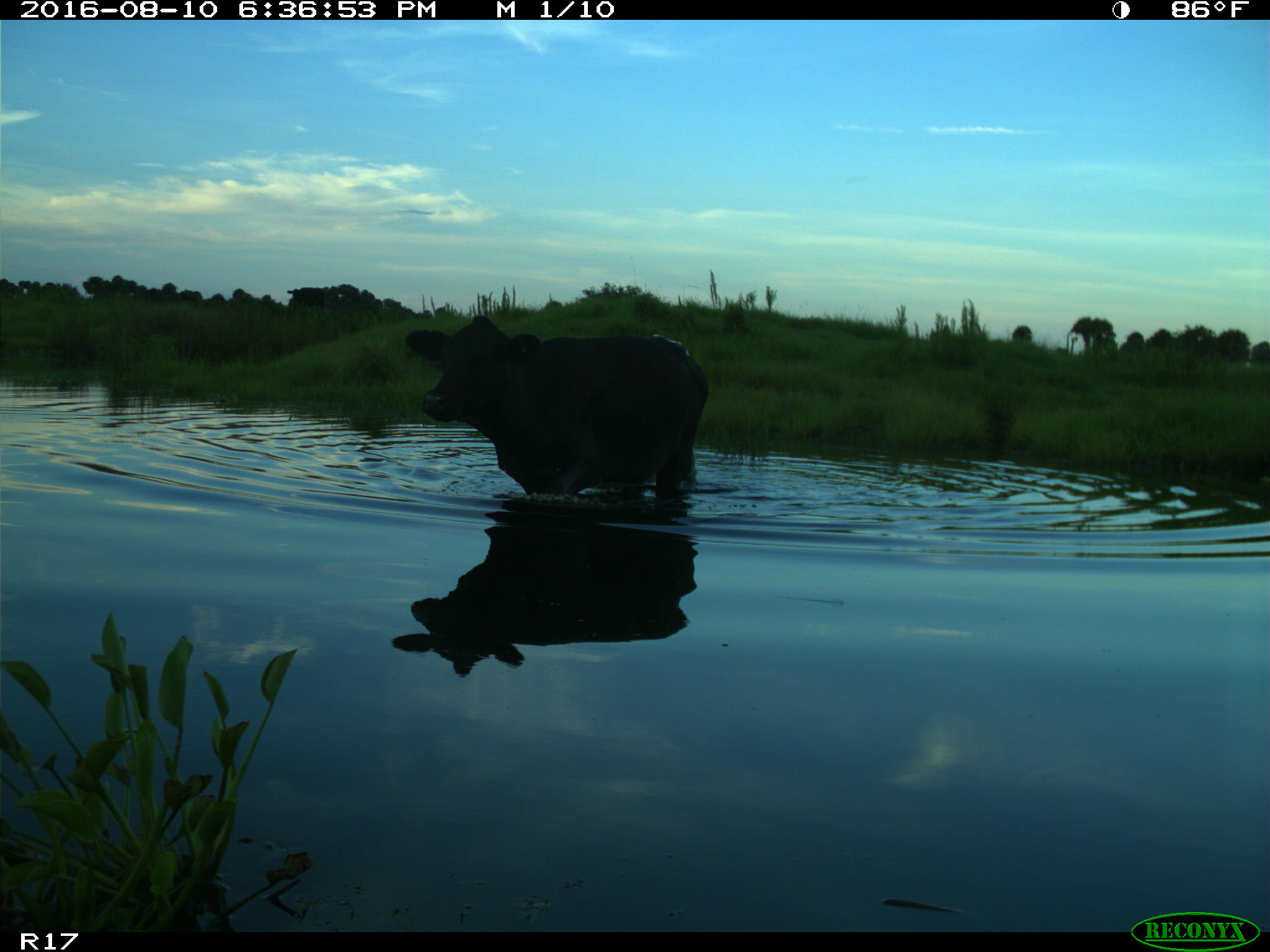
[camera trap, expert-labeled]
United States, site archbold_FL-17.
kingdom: Animalia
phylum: Chordata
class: Mammalia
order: Artiodactyla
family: Bovidae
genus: Bos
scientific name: Bos taurus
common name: domestic cow